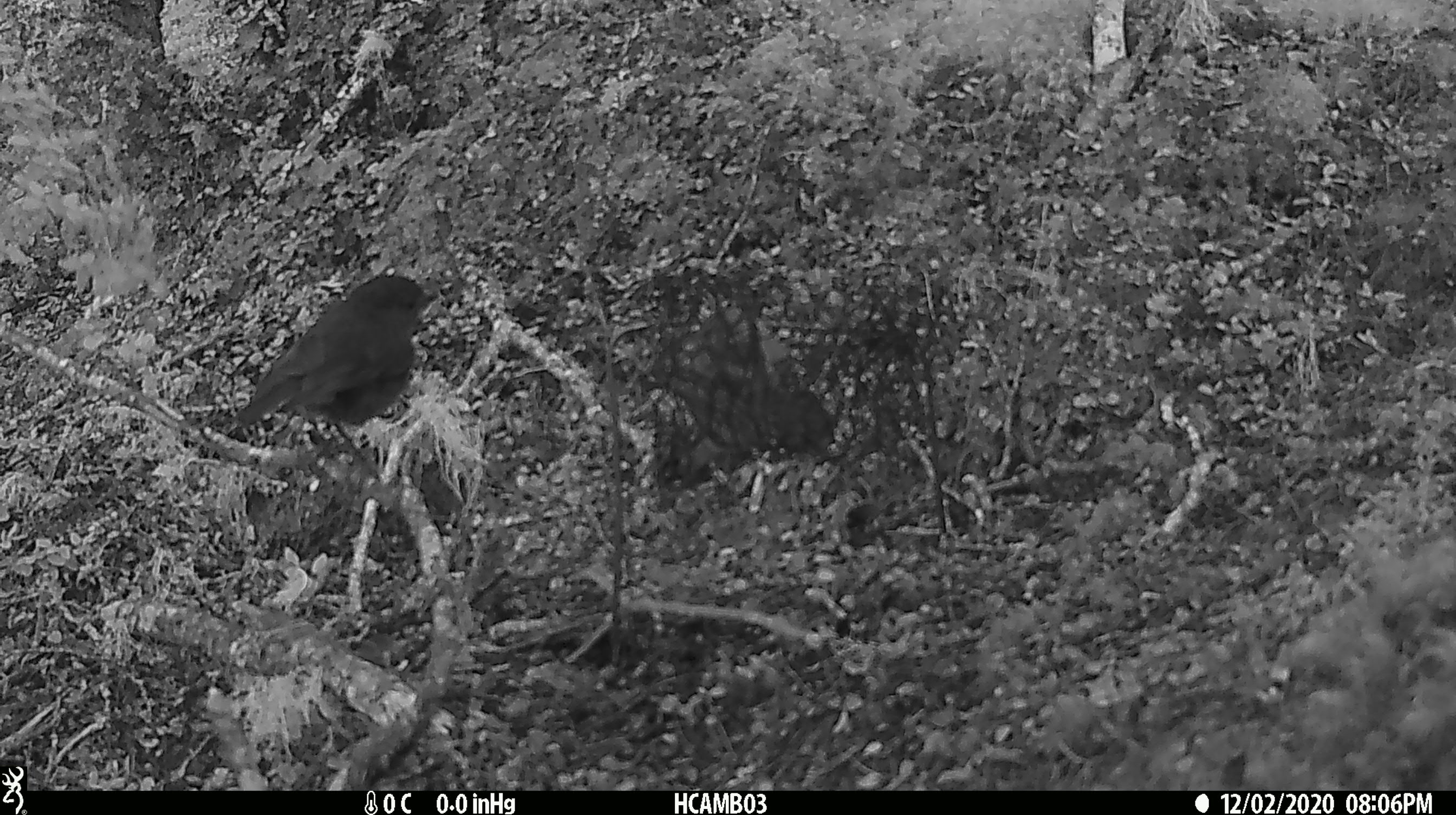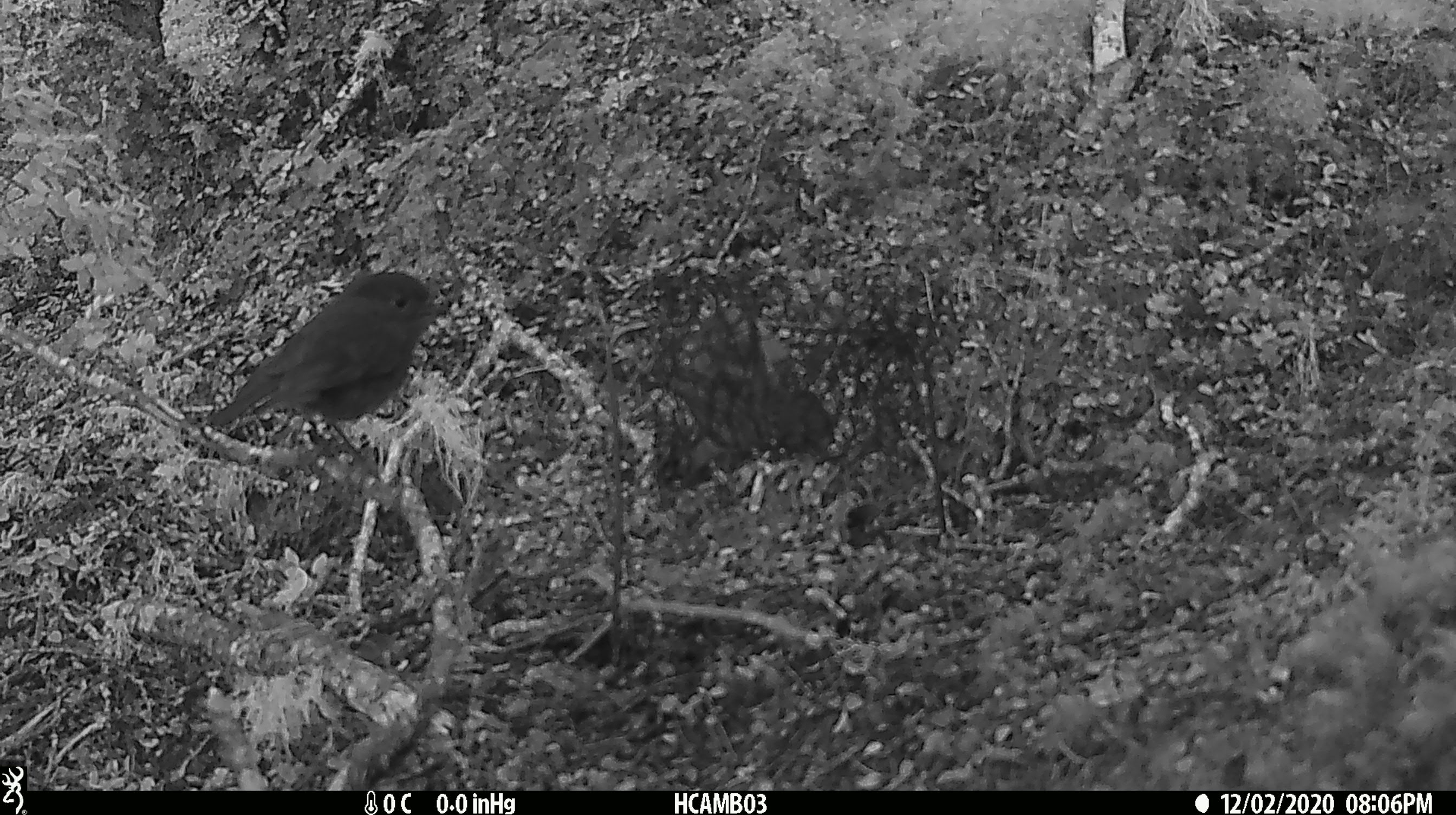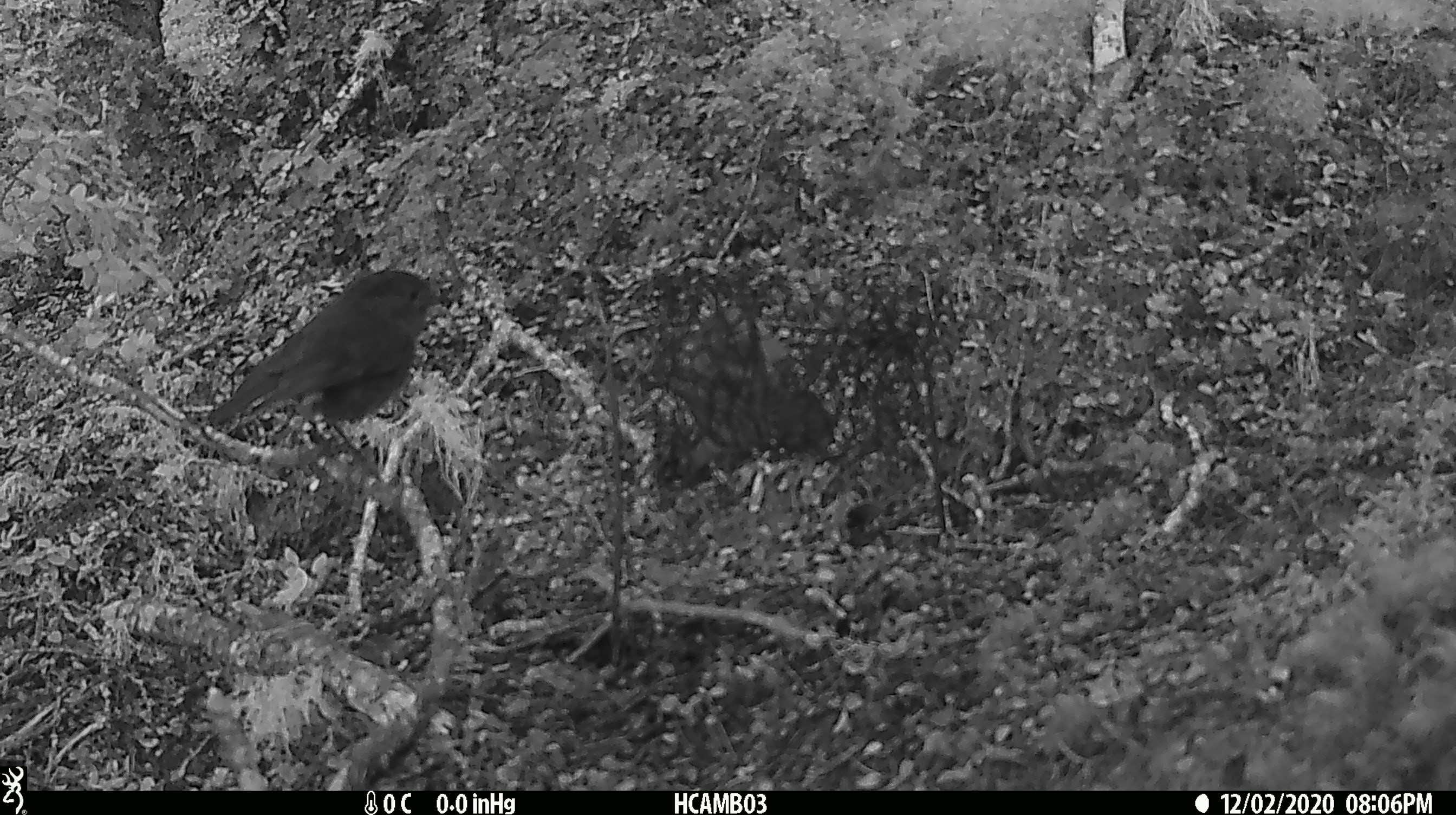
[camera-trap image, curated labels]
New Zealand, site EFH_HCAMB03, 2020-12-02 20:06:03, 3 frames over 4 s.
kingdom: Animalia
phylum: Chordata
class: Aves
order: Passeriformes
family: Petroicidae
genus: Petroica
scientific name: Petroica australis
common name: new zealand robin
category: robin